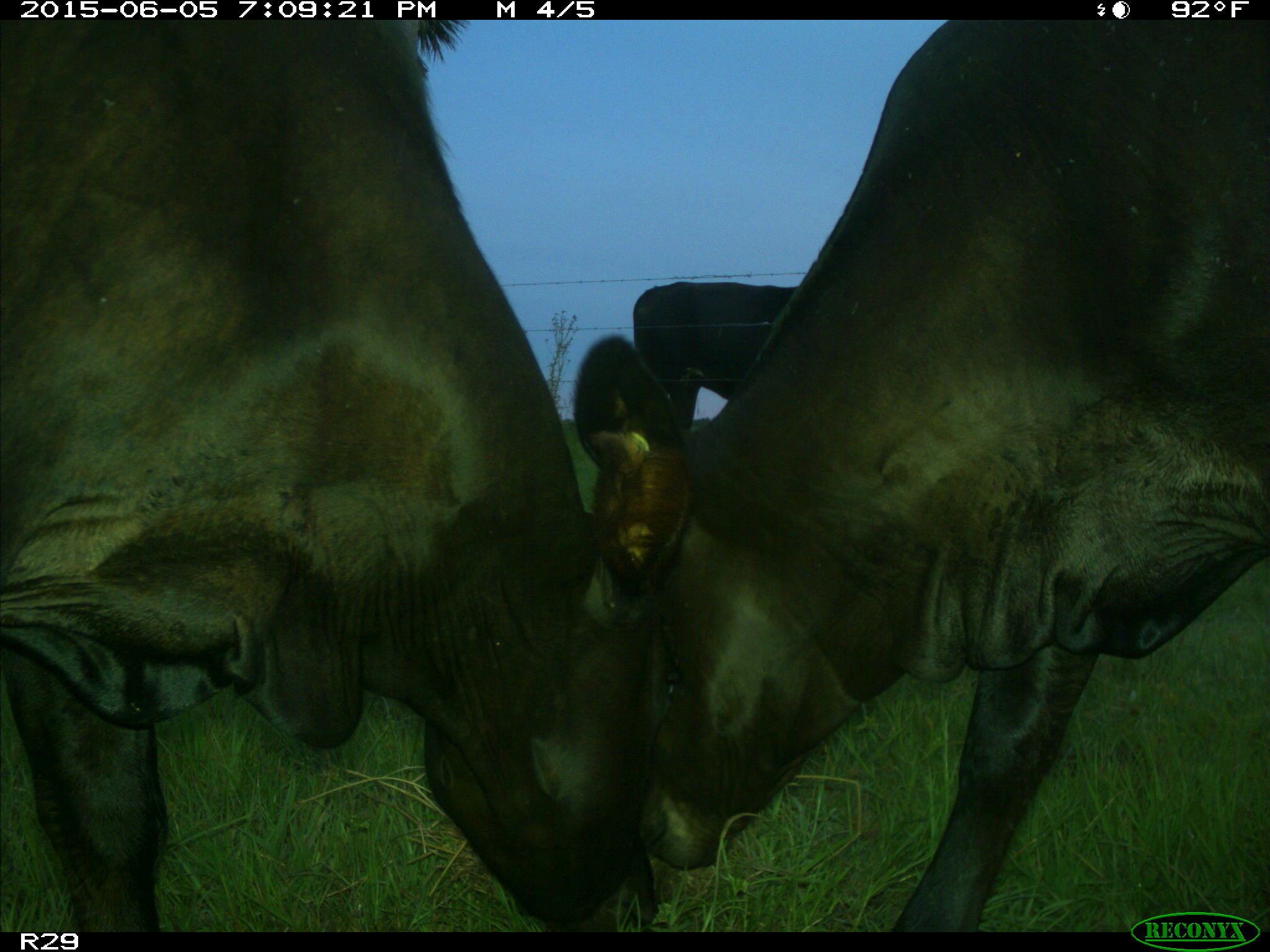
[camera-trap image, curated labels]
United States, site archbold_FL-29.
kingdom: Animalia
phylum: Chordata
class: Mammalia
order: Artiodactyla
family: Bovidae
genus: Bos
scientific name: Bos taurus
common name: domestic cow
Bos taurus (domestic cow).